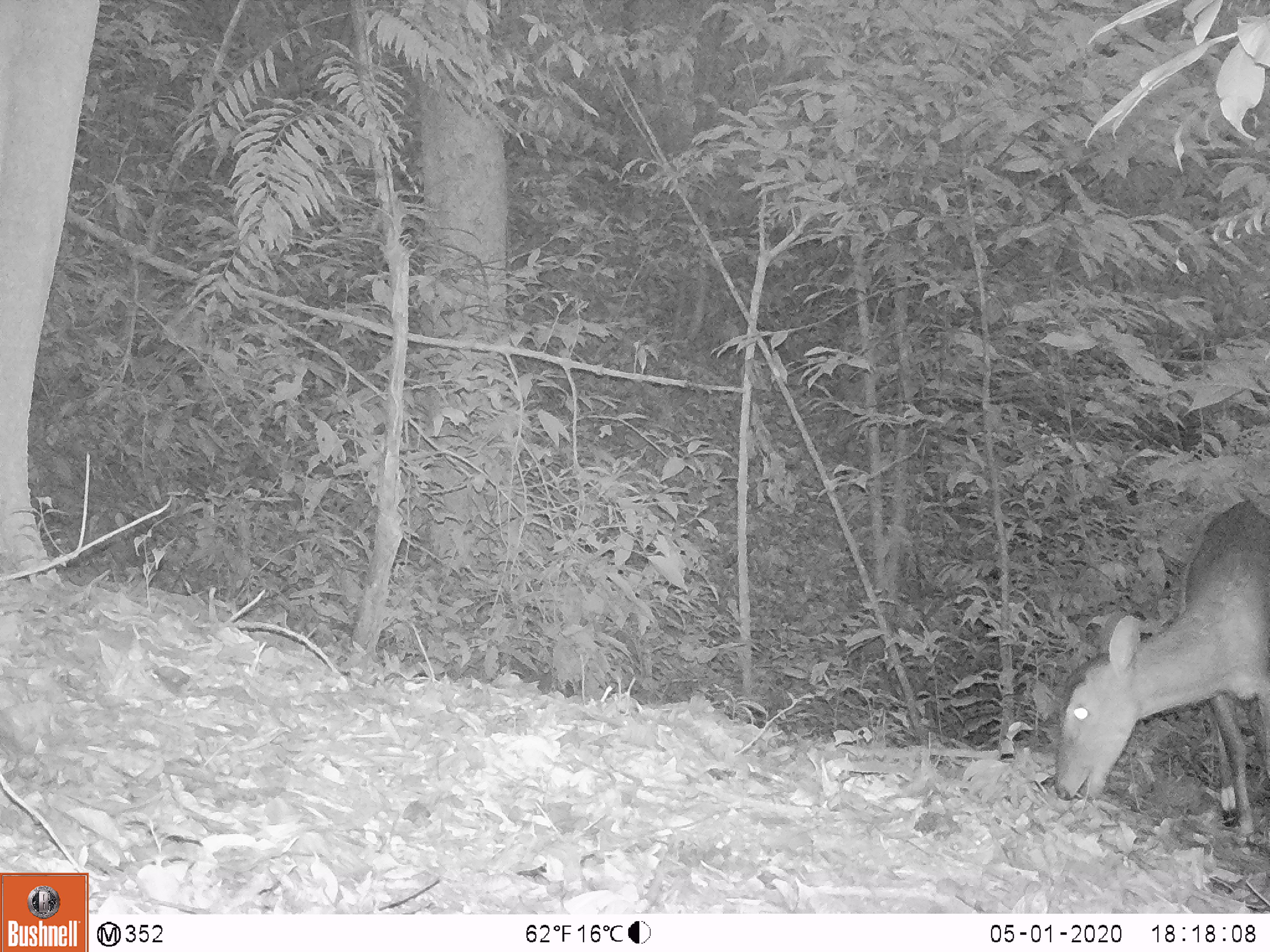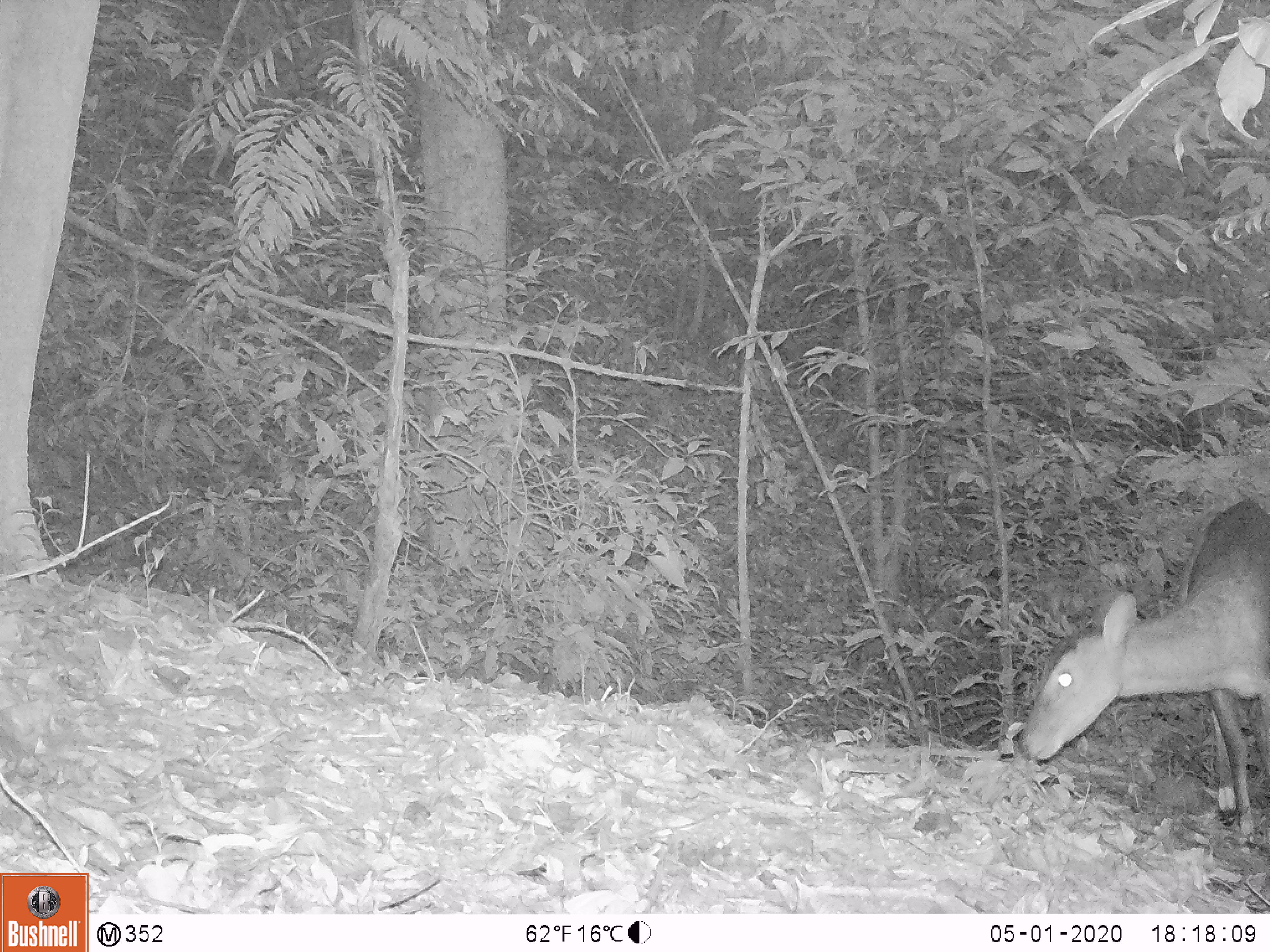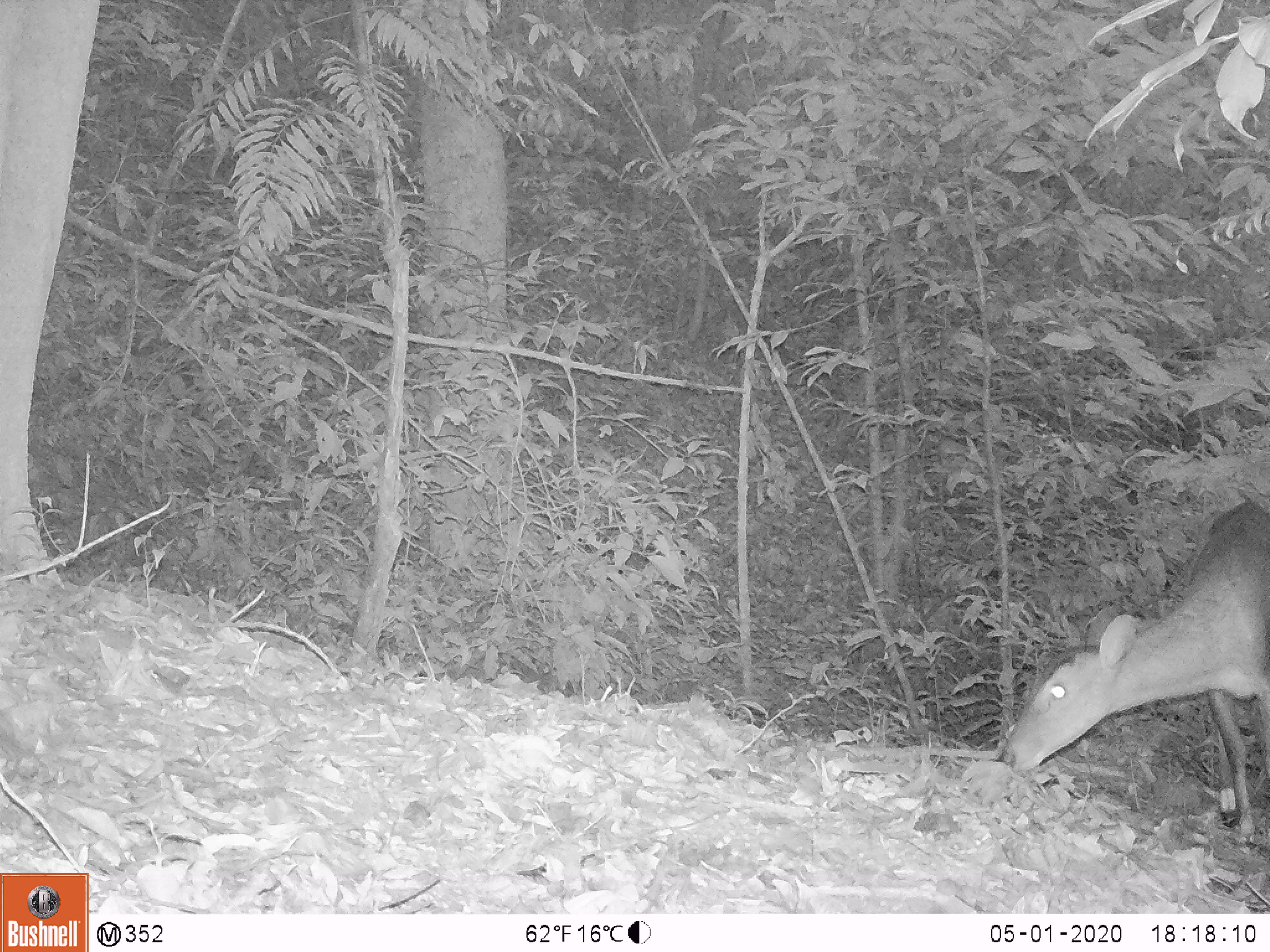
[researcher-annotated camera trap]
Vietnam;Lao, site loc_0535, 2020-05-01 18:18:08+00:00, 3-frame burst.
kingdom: Animalia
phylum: Chordata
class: Mammalia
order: Artiodactyla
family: Cervidae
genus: Muntiacus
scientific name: Muntiacus vuquangensis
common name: large-antlered muntjac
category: large antlered muntjac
Large antlered muntjac (large-antlered muntjac) (Muntiacus vuquangensis). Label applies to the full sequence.